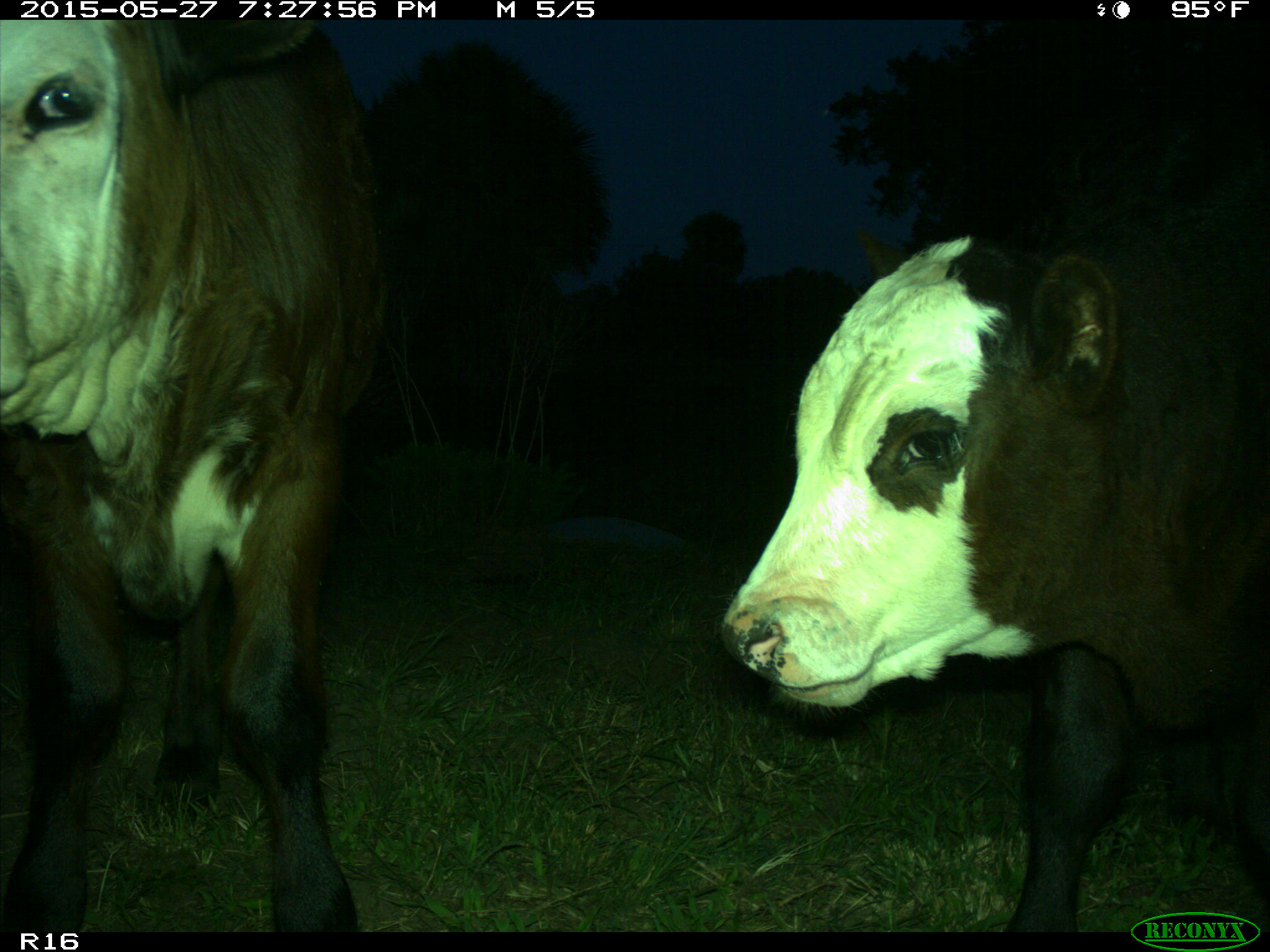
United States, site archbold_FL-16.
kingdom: Animalia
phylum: Chordata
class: Mammalia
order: Artiodactyla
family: Bovidae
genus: Bos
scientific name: Bos taurus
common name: domestic cow